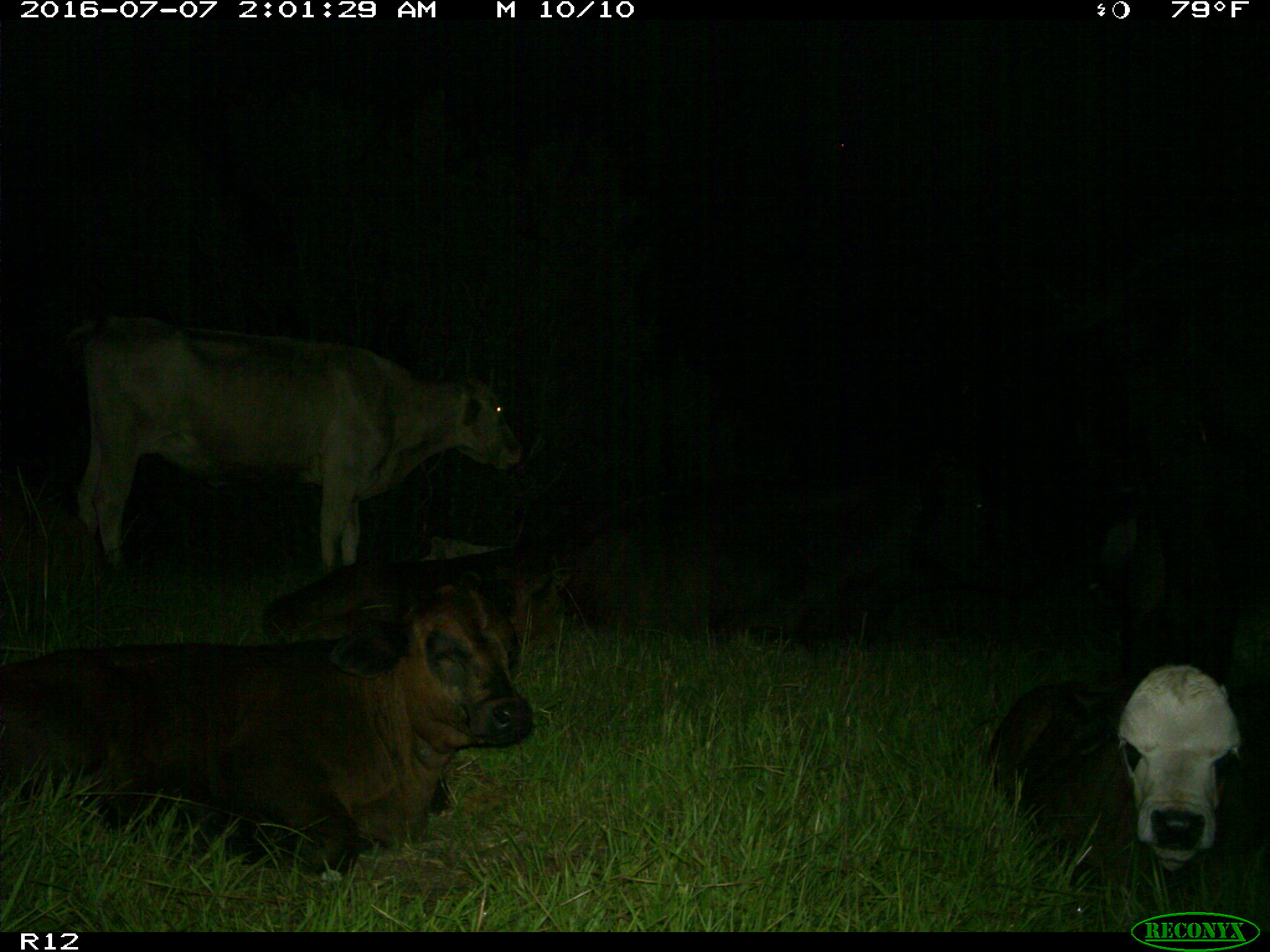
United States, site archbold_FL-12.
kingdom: Animalia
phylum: Chordata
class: Mammalia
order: Artiodactyla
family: Bovidae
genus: Bos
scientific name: Bos taurus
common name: domestic cow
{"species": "Bos taurus (domestic cow)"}